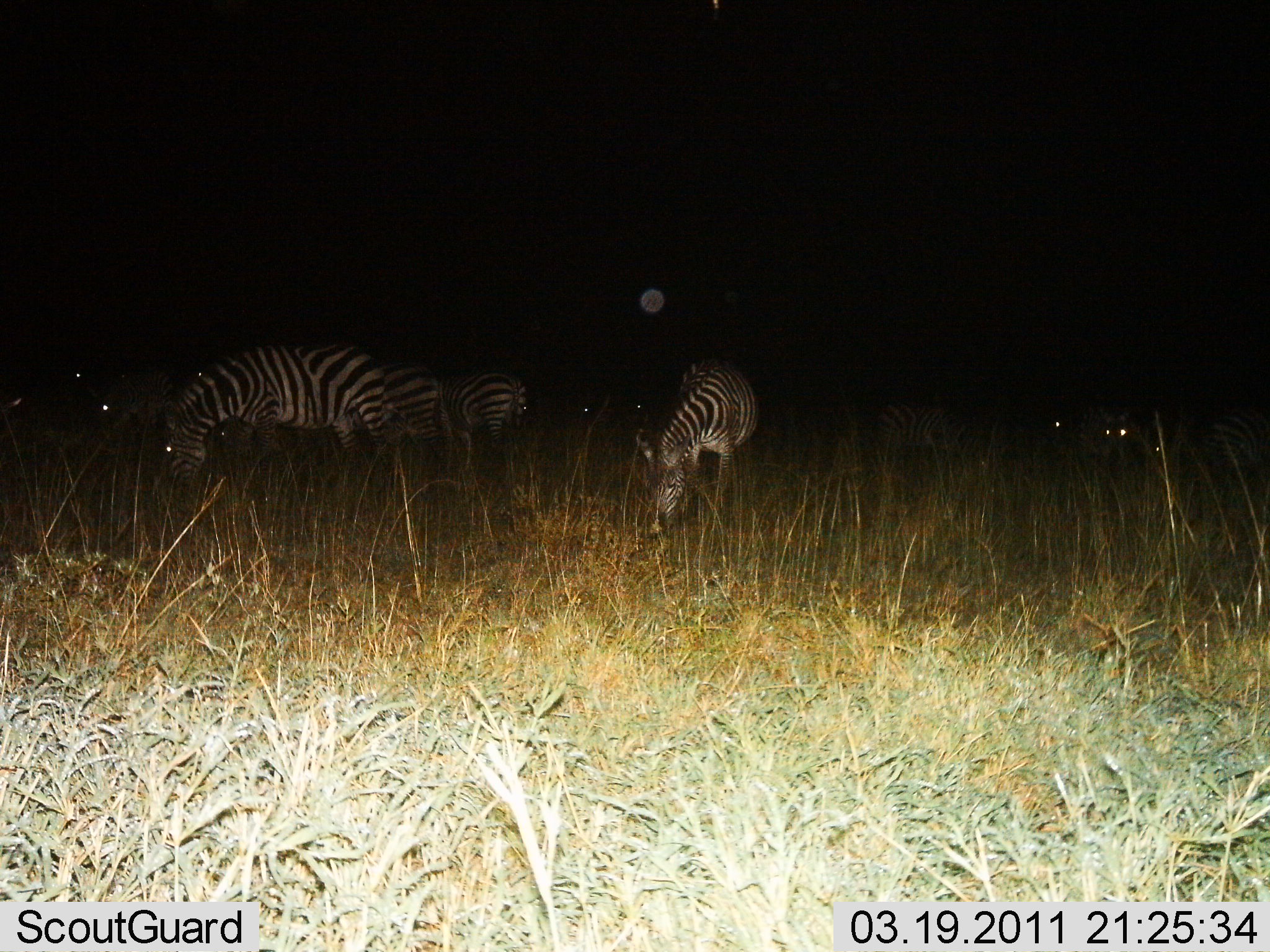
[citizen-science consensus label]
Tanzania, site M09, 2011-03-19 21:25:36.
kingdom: Animalia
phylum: Chordata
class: Mammalia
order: Perissodactyla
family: Equidae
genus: Equus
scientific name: Equus quagga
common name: plains zebra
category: zebra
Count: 11-50.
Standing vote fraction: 30%.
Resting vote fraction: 0%.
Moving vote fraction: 0%.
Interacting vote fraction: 0%.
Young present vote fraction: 0%.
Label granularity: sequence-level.